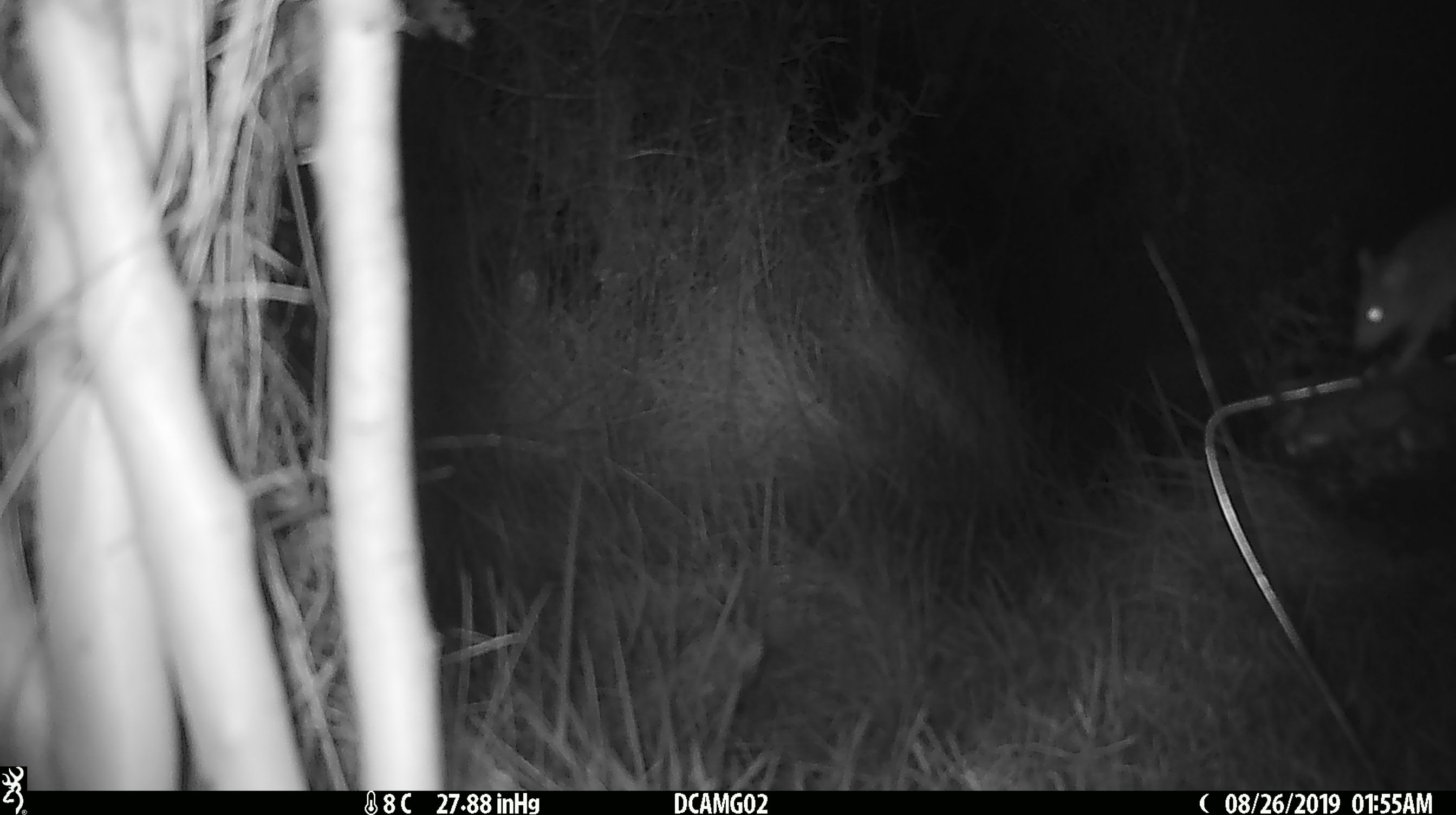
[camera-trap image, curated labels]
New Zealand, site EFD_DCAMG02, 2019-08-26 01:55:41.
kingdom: Animalia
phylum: Chordata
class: Mammalia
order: Rodentia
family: Muridae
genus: Mus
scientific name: Mus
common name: mouse